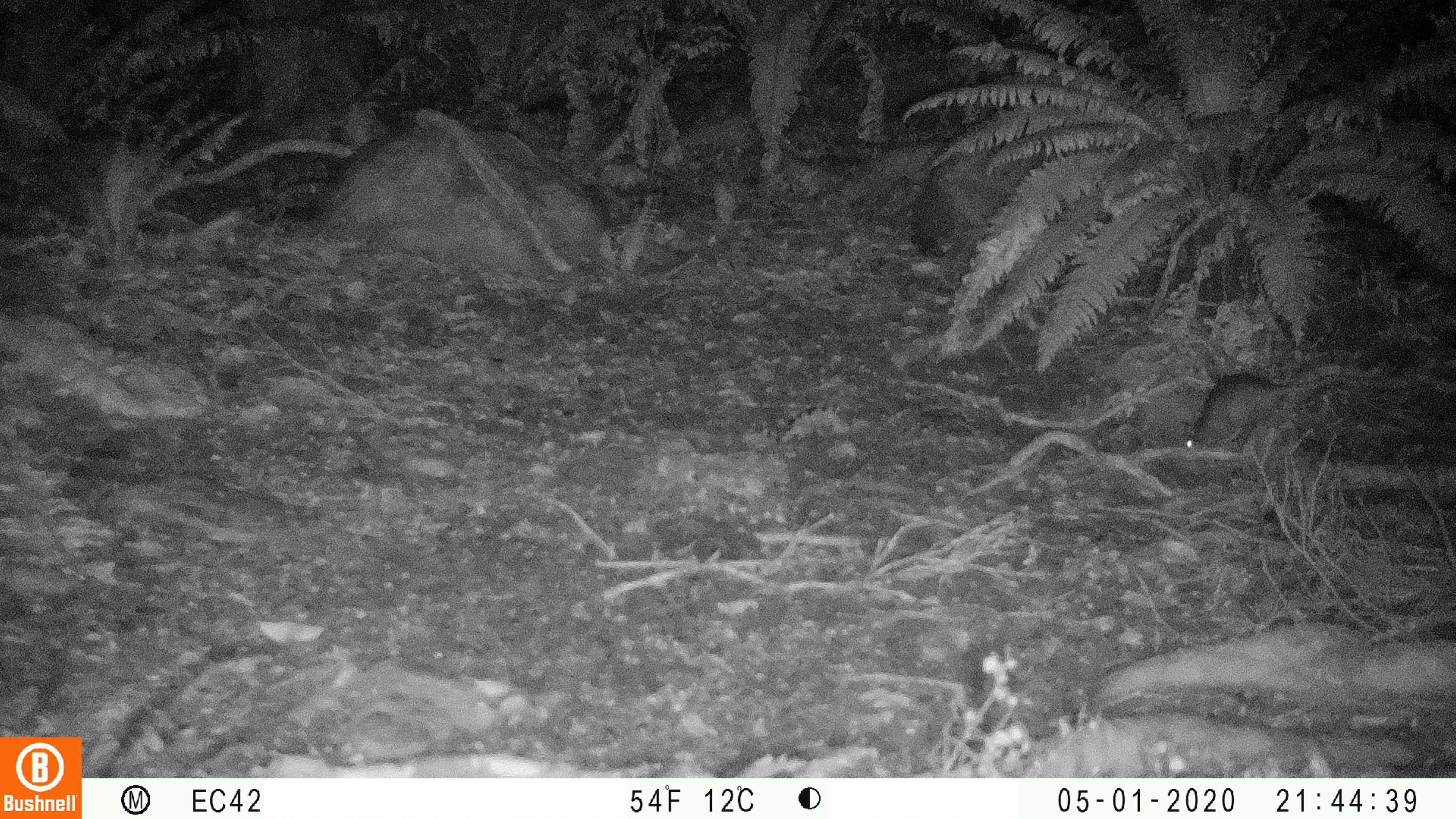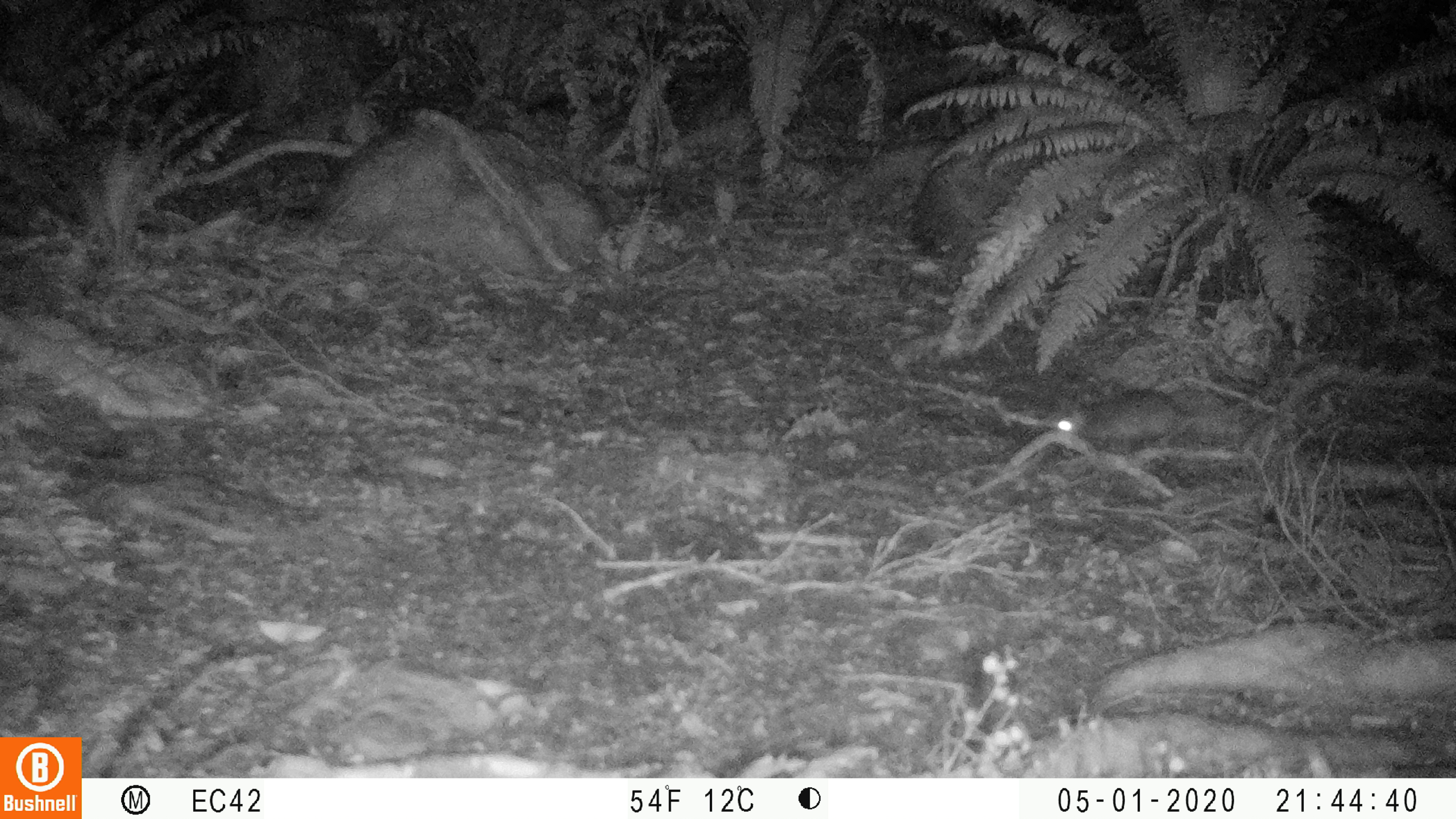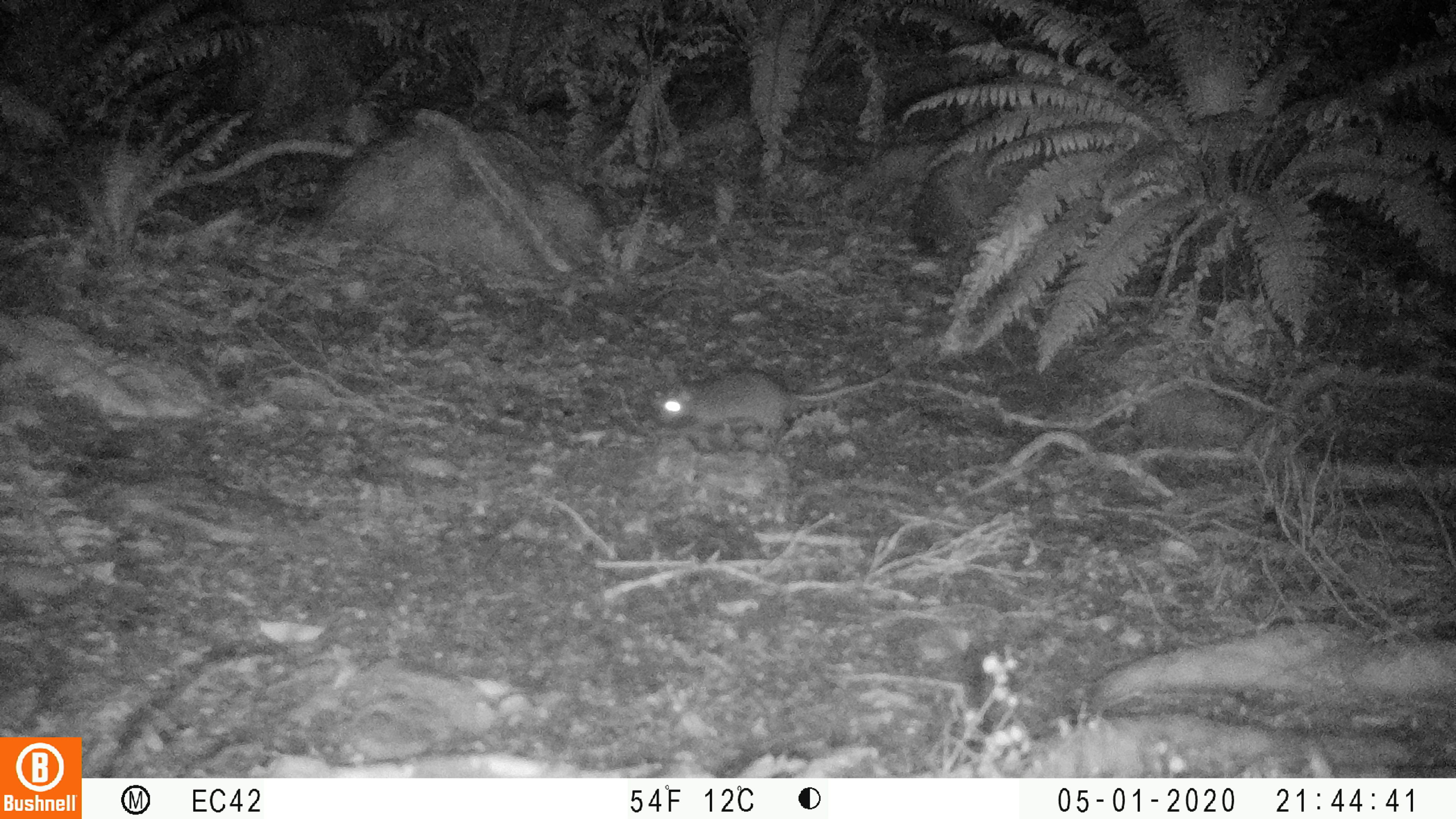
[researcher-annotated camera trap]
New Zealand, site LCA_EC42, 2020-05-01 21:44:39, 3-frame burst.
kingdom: Animalia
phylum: Chordata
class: Mammalia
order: Rodentia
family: Muridae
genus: Rattus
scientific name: Rattus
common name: rat